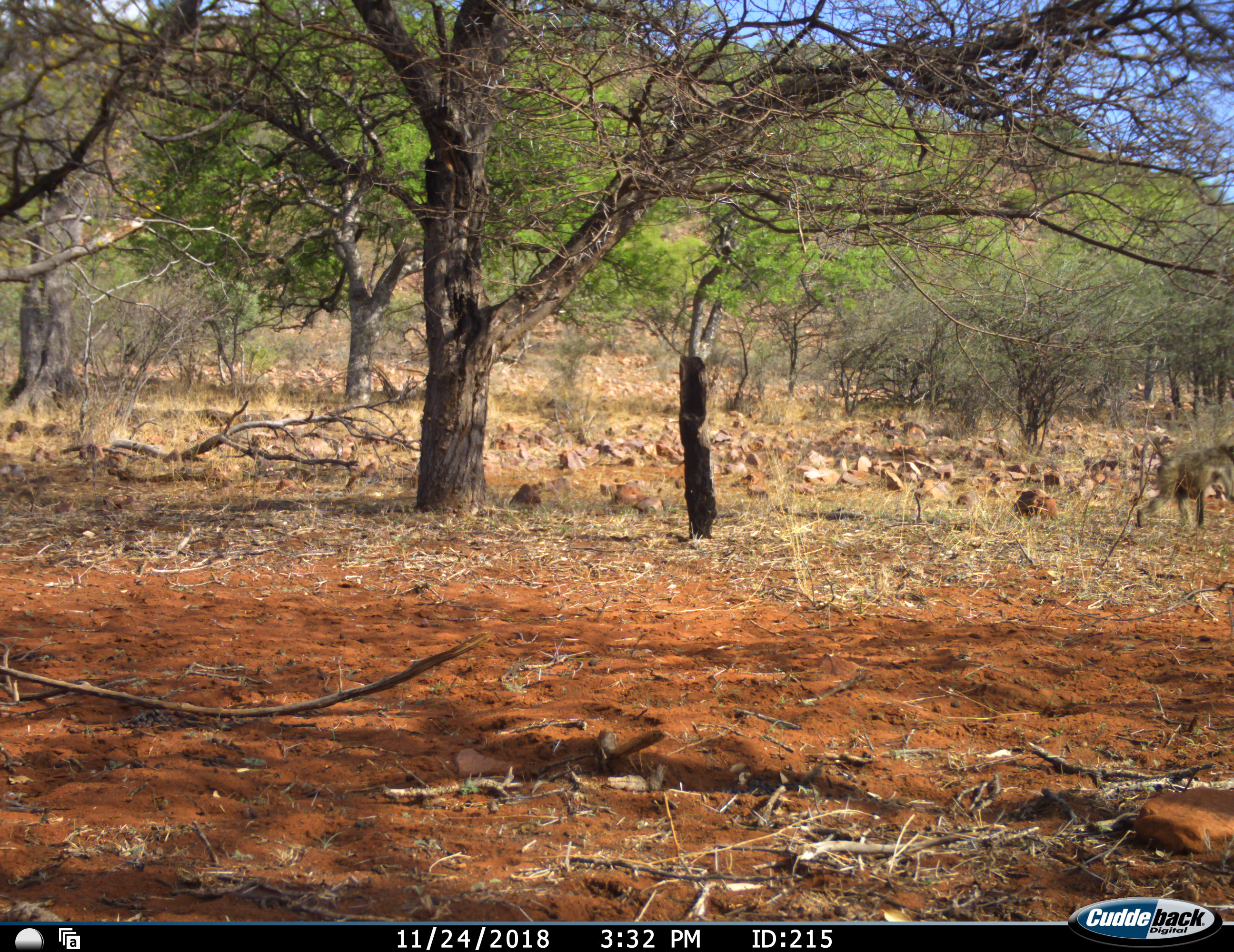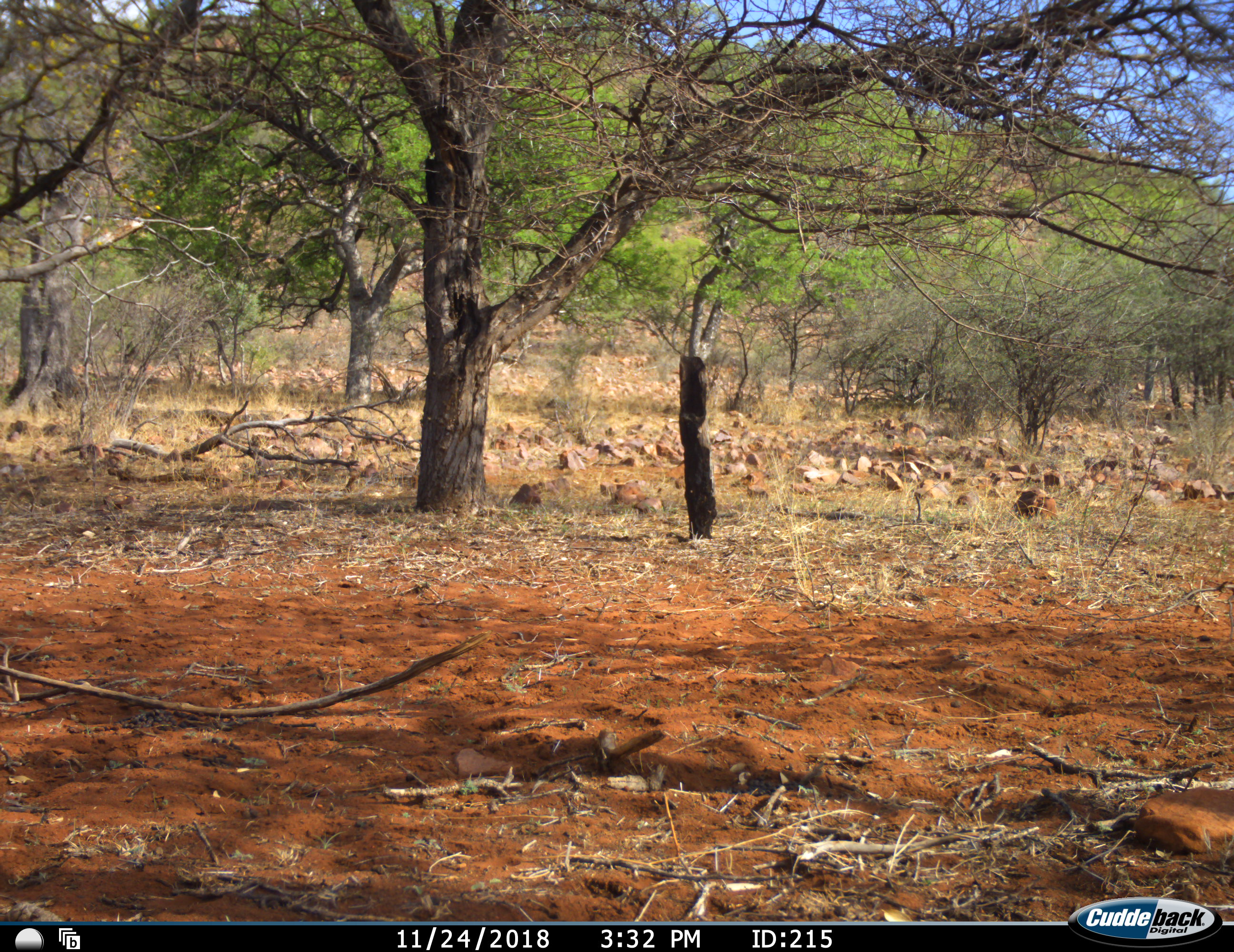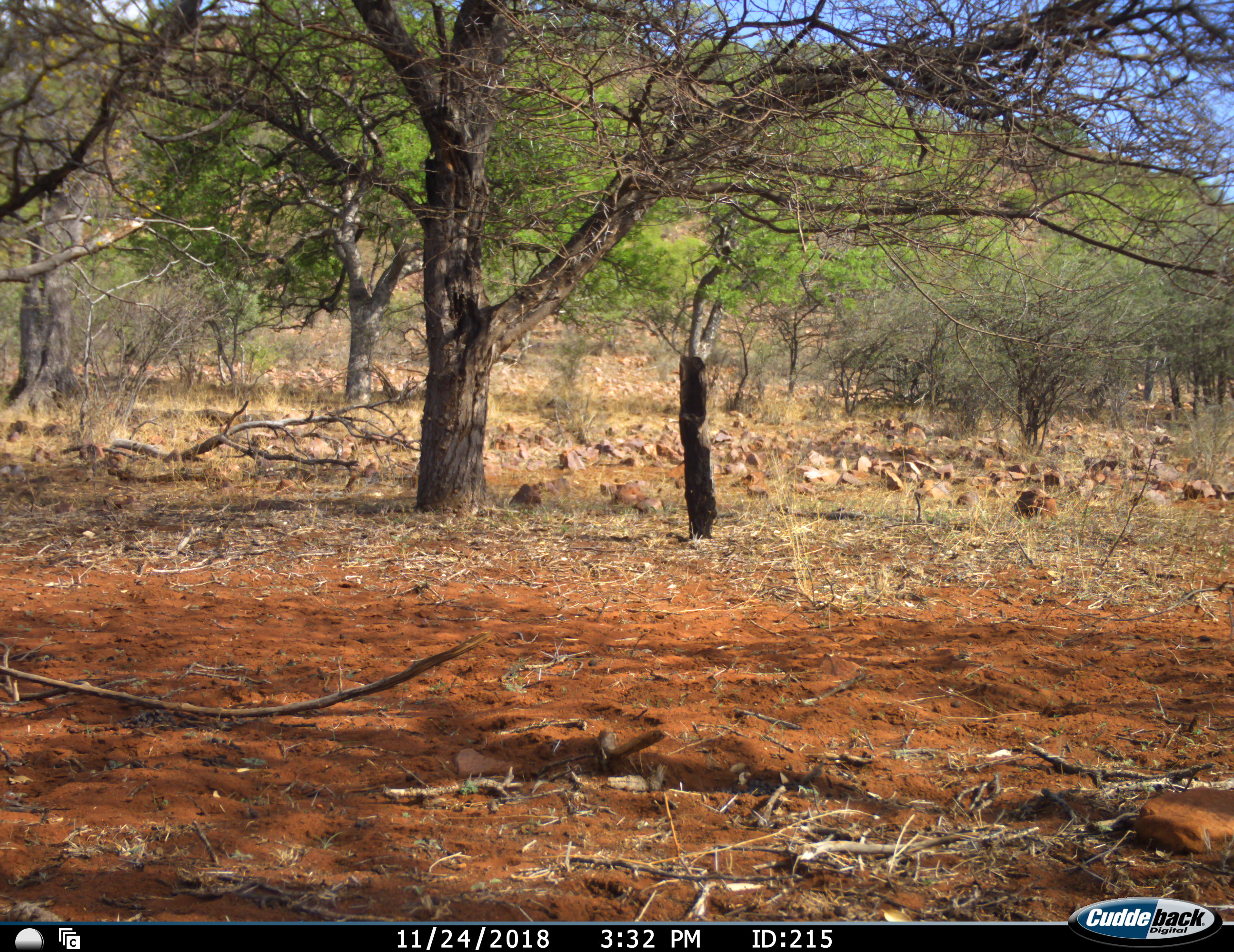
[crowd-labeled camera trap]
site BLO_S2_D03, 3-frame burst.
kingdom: Animalia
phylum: Chordata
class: Mammalia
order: Primates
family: Cercopithecidae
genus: Papio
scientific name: Papio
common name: baboon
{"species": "baboon (Papio)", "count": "1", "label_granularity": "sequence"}